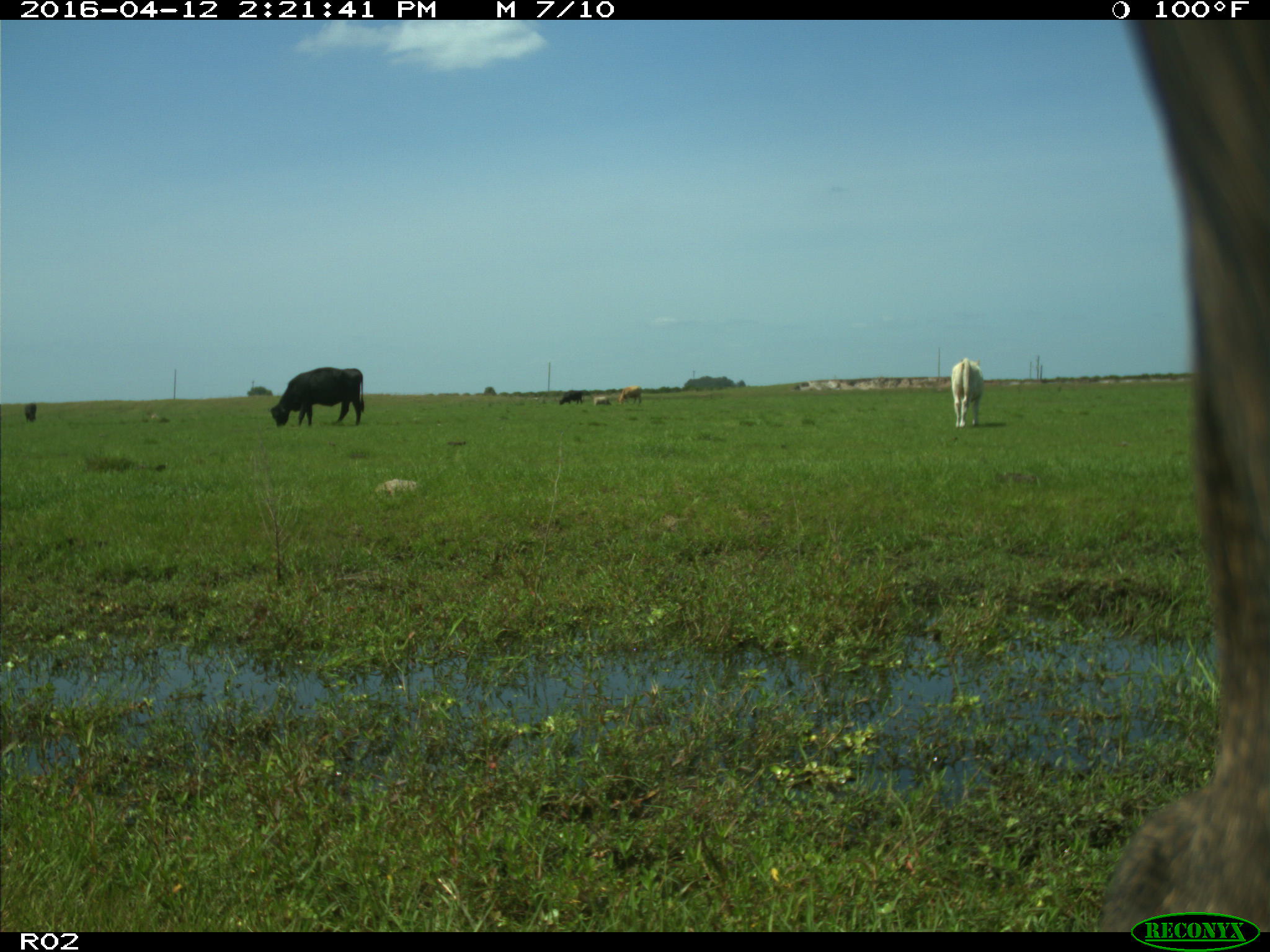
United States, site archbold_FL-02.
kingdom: Animalia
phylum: Chordata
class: Mammalia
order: Artiodactyla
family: Bovidae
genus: Bos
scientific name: Bos taurus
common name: domestic cow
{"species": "Bos taurus (domestic cow)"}